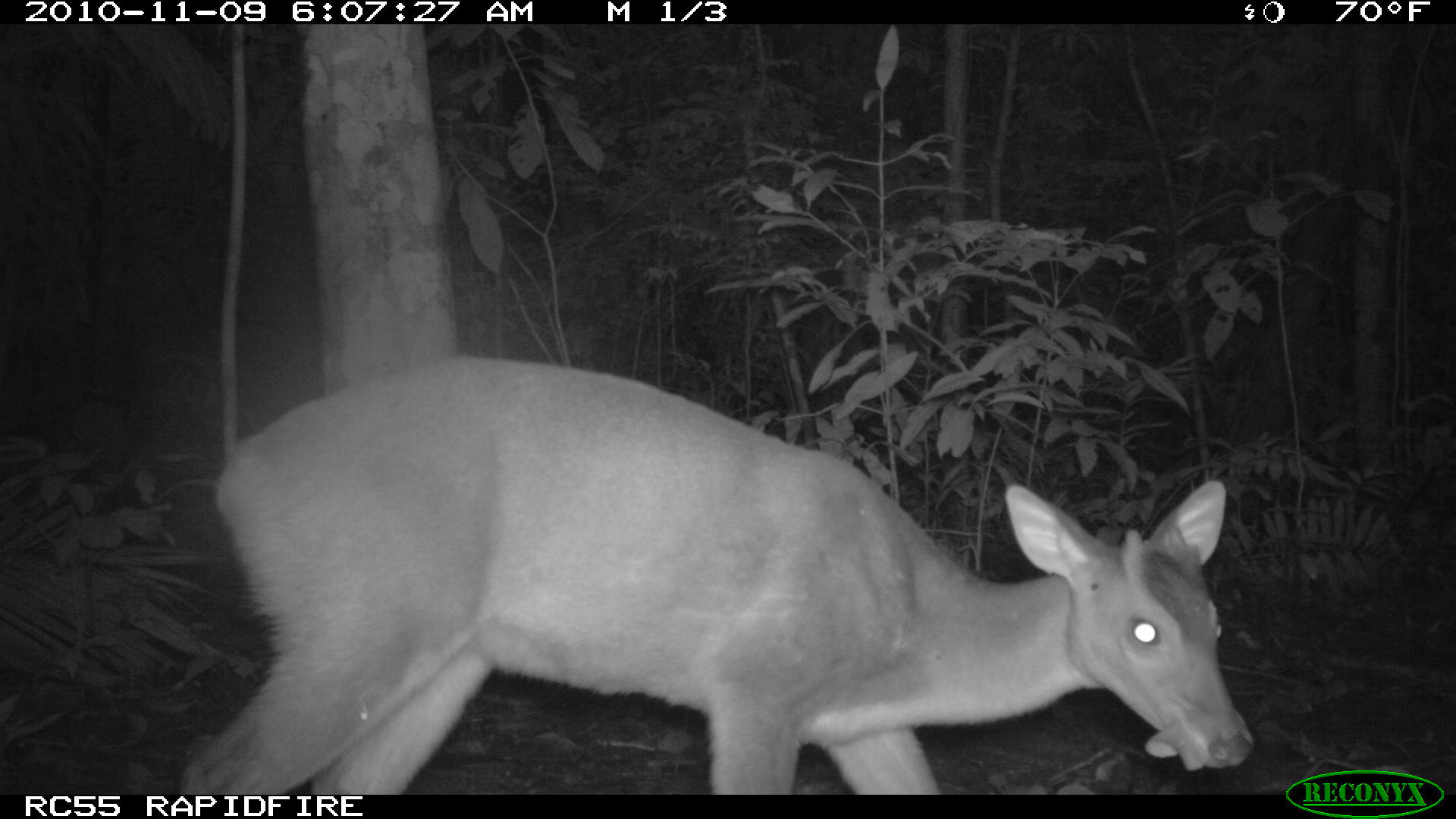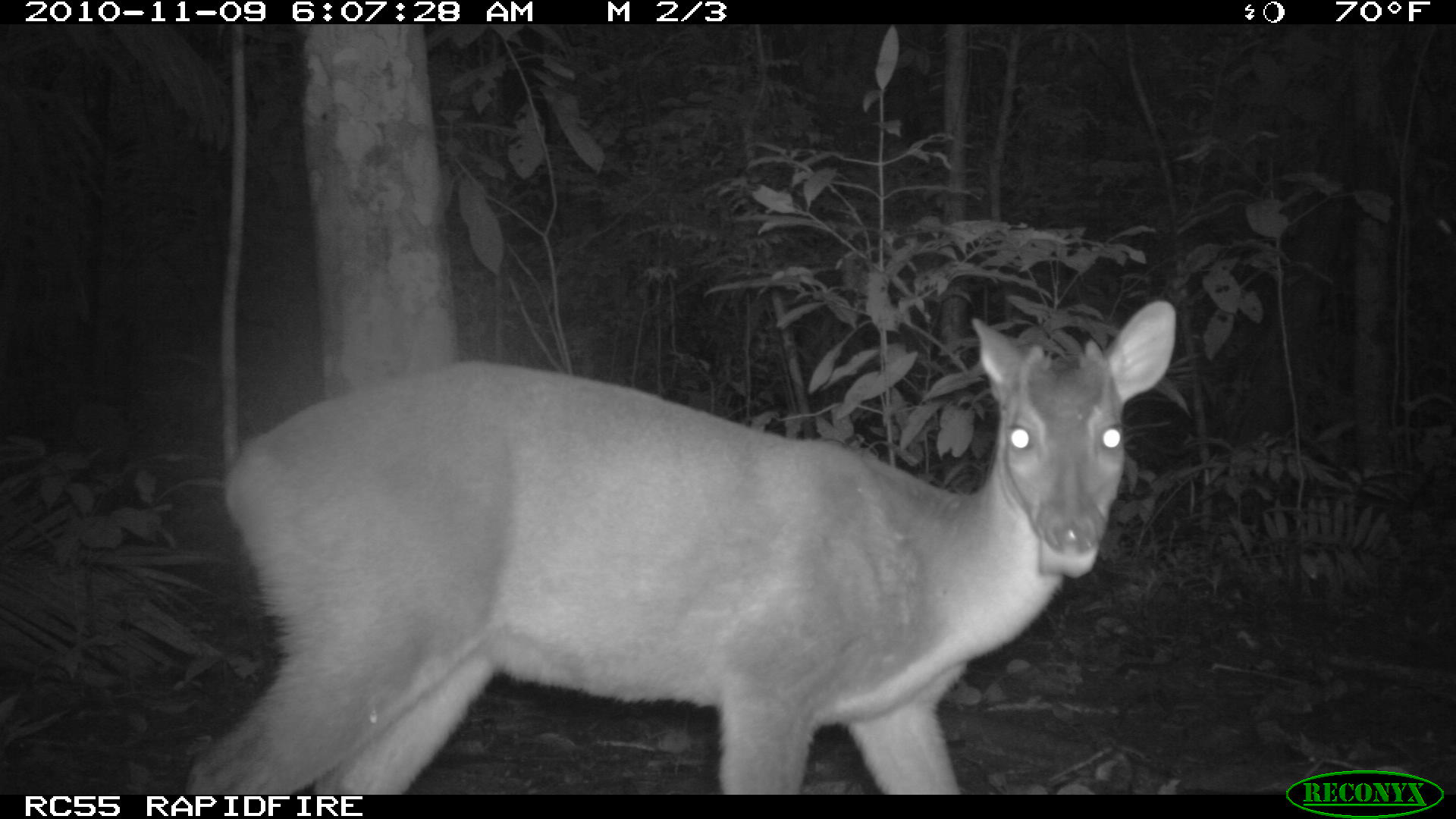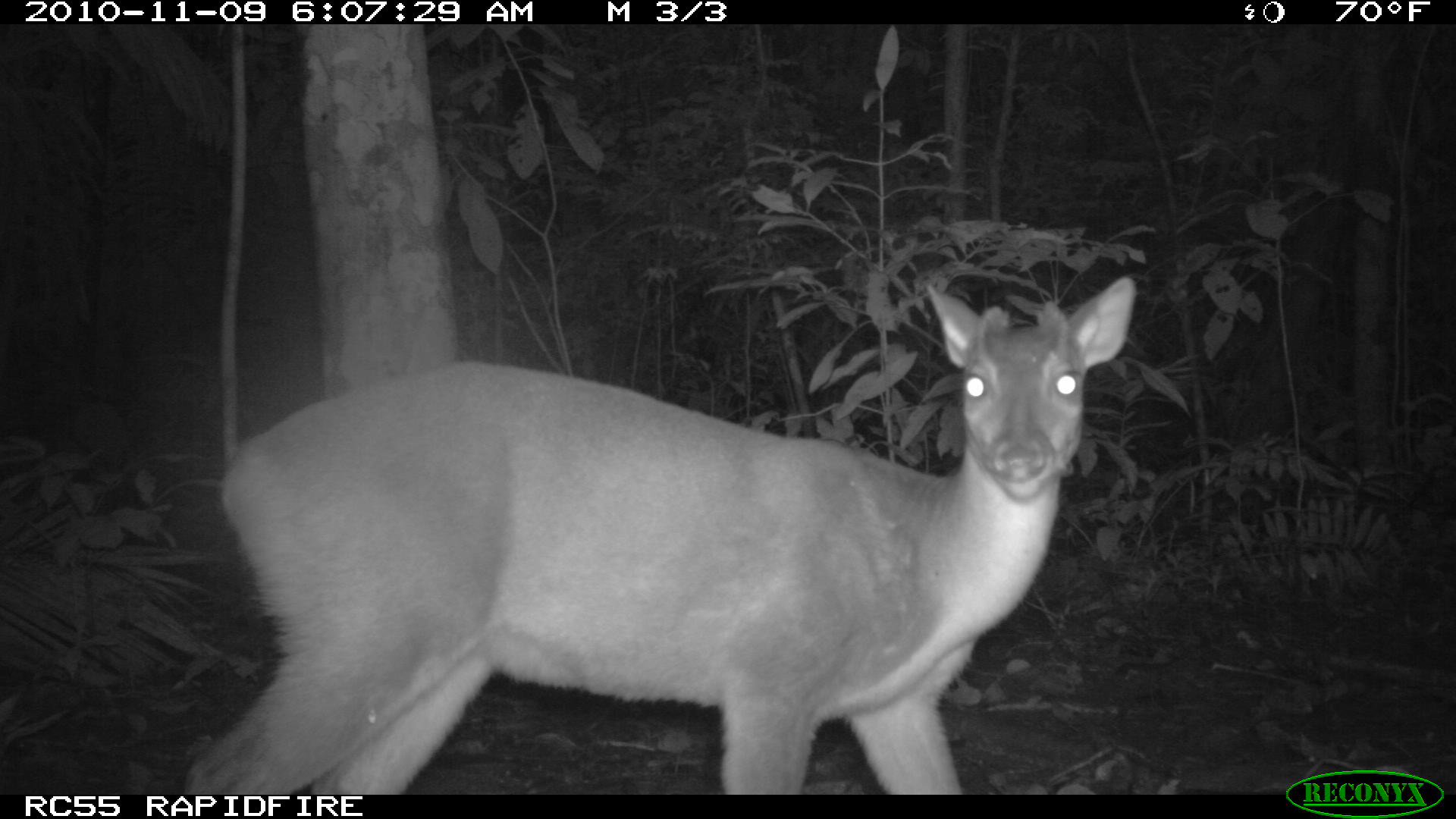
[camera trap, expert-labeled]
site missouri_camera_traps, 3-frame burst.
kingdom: Animalia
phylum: Chordata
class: Mammalia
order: Artiodactyla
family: Cervidae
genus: Odocoileus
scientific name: Odocoileus virginianus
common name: white-tailed deer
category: white tailed deer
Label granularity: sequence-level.